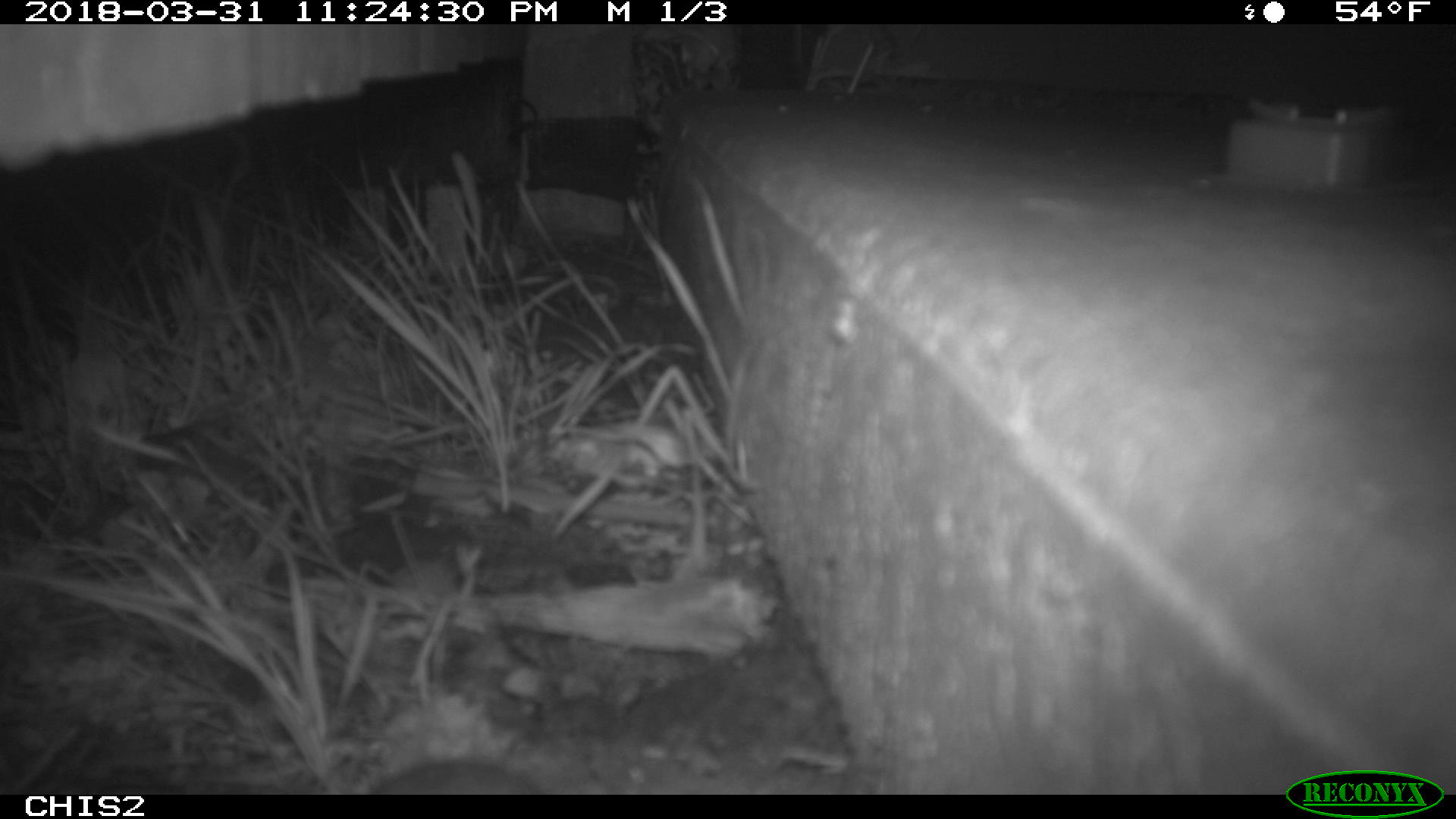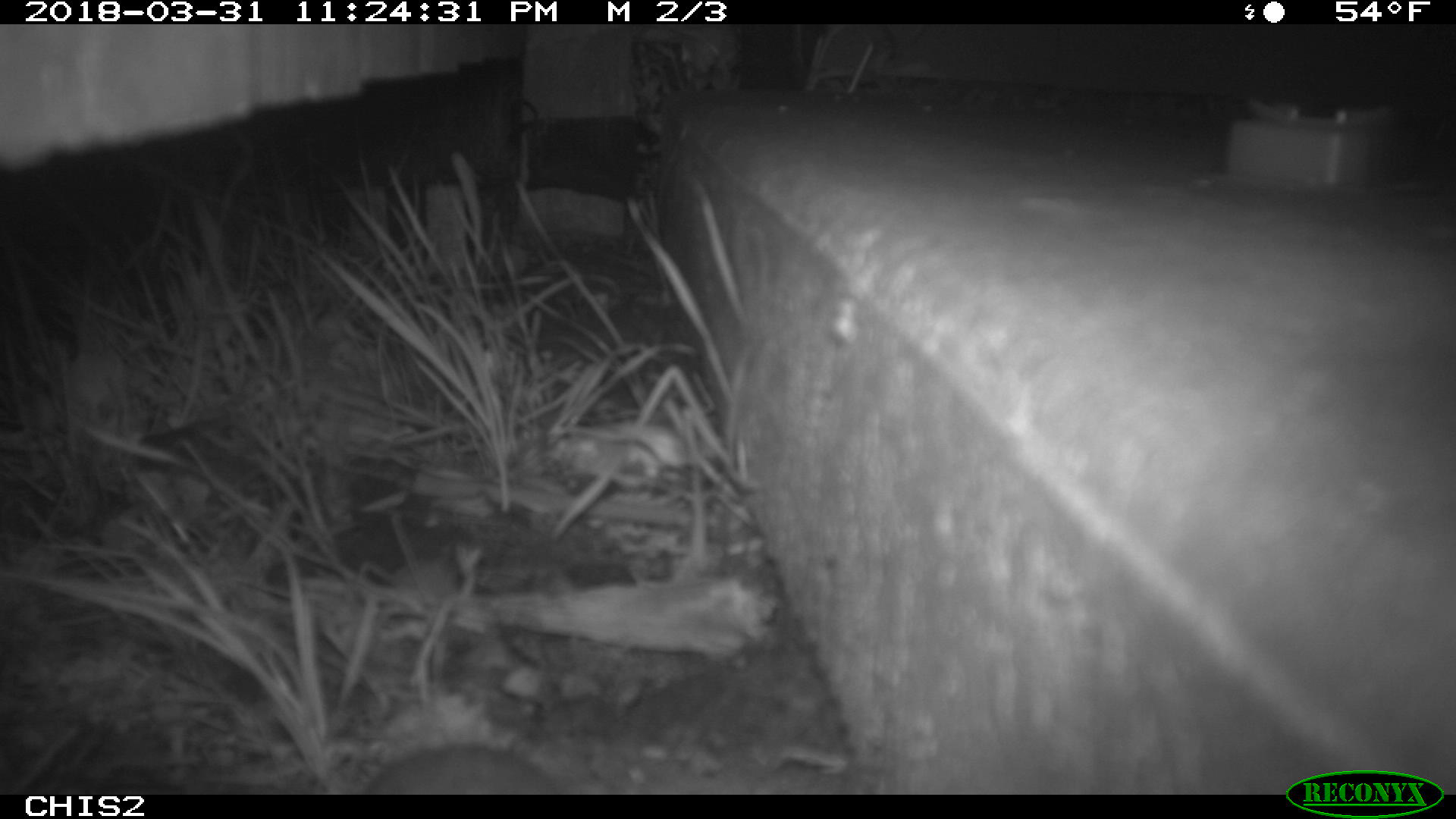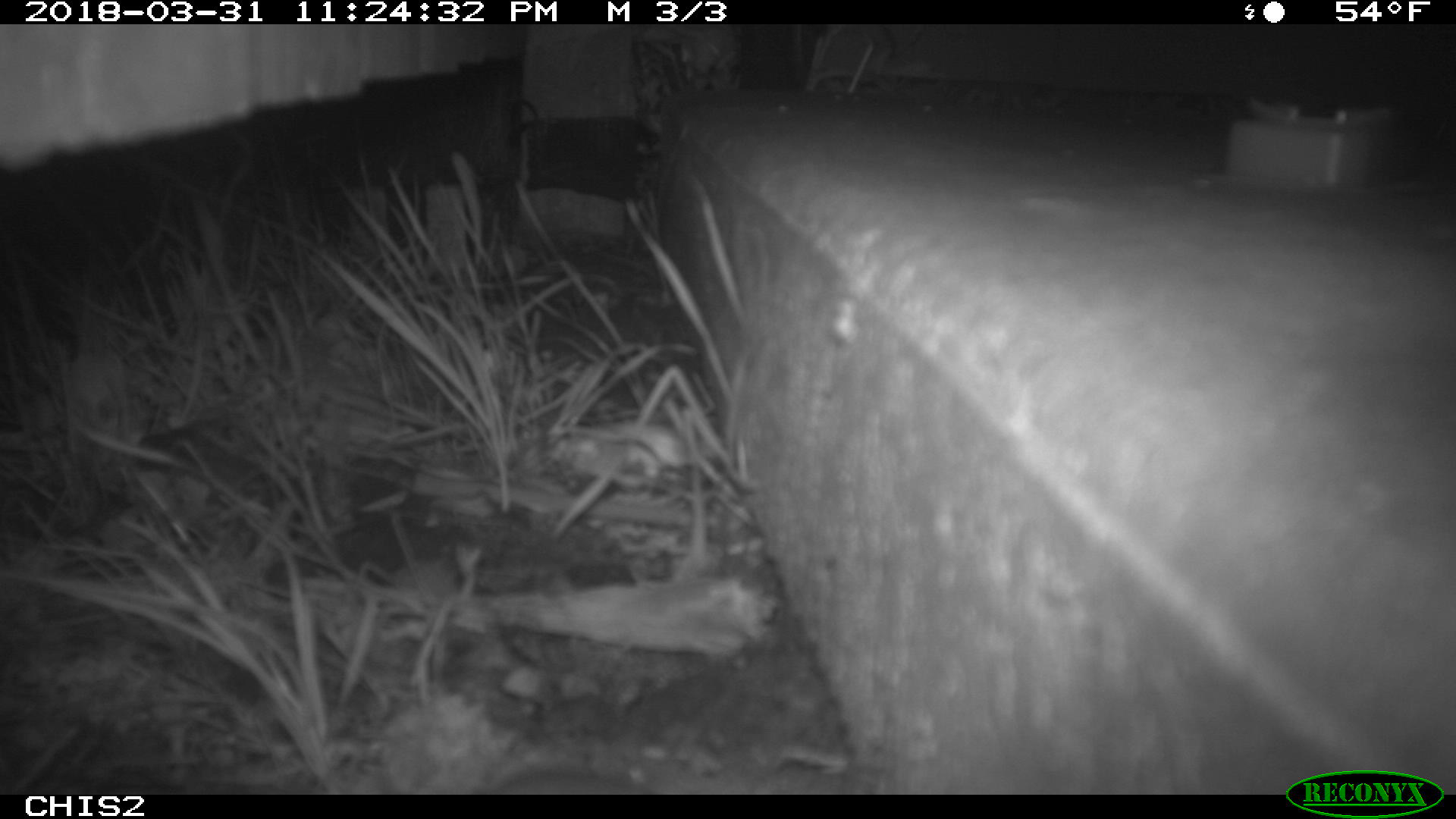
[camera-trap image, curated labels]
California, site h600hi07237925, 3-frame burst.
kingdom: Animalia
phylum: Chordata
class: Mammalia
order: Rodentia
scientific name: Rodentia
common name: rodent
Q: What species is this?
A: Rodent (Rodentia).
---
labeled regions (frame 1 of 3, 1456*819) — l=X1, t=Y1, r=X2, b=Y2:
rodent: l=374, t=733, r=538, b=794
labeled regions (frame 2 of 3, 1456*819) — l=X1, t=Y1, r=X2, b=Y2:
rodent: l=365, t=743, r=560, b=794